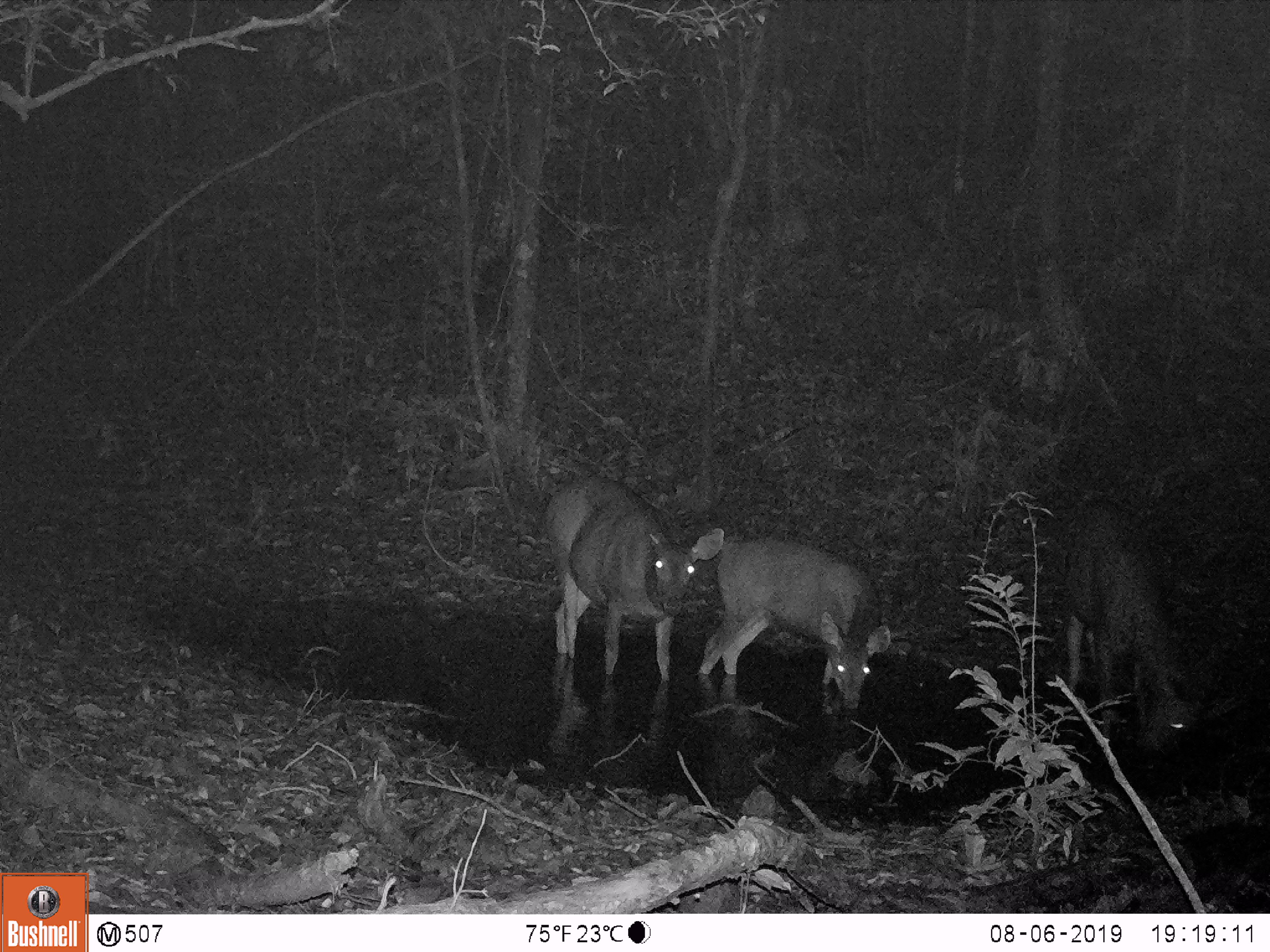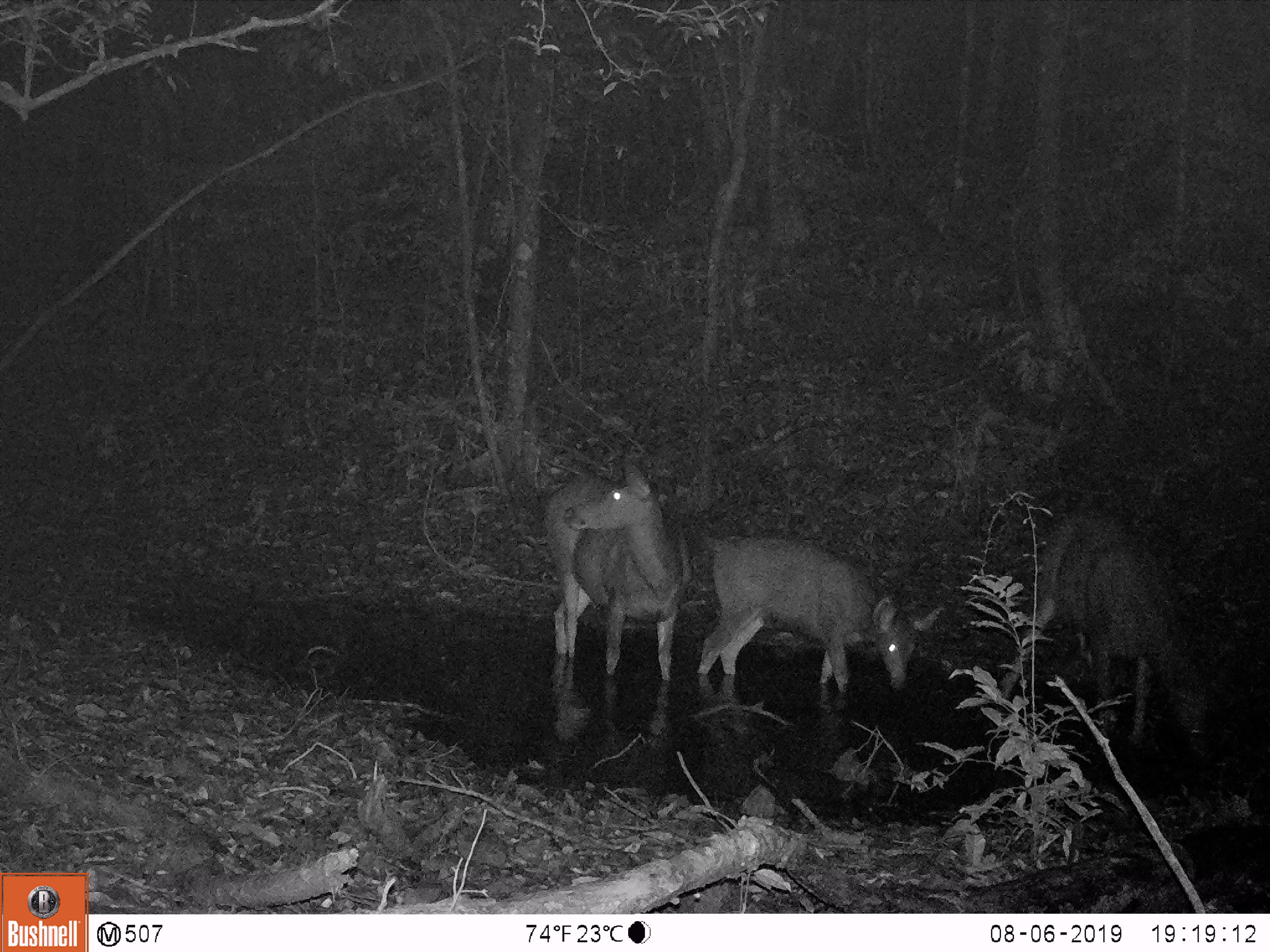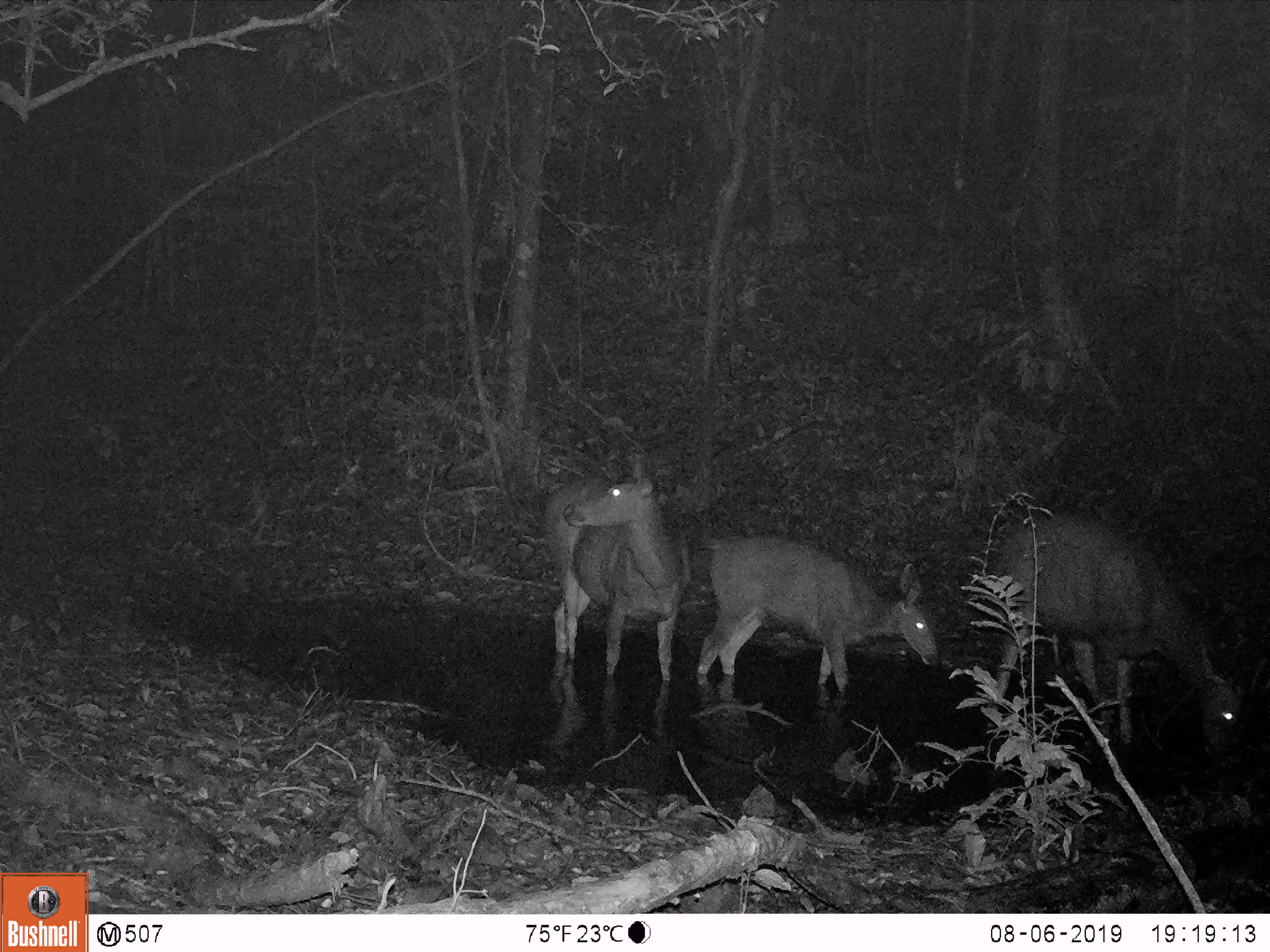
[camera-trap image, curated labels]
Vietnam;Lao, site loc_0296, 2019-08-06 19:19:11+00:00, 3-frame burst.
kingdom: Animalia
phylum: Chordata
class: Mammalia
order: Artiodactyla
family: Cervidae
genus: Rusa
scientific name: Rusa unicolor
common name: sambar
Sambar (Rusa unicolor). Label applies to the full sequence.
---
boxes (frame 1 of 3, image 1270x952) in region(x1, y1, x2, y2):
sambar: region(1052, 496, 1235, 770); region(544, 476, 724, 681); region(698, 538, 890, 709)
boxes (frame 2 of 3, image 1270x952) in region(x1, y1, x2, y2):
sambar: region(997, 488, 1230, 759); region(696, 531, 942, 692); region(541, 462, 692, 680)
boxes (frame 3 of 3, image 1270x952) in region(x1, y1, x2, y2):
sambar: region(981, 506, 1266, 763); region(686, 533, 939, 676); region(538, 475, 692, 680)